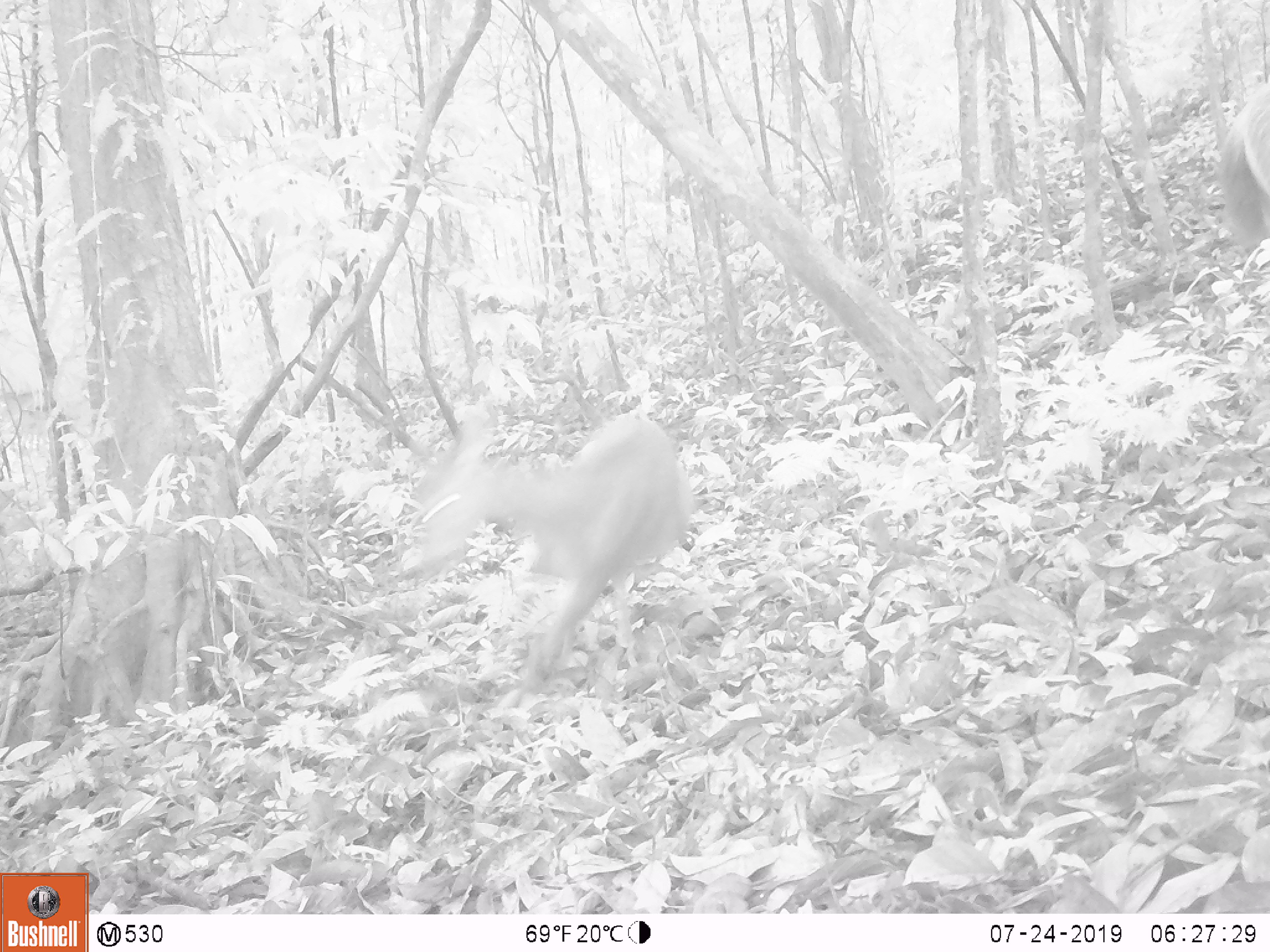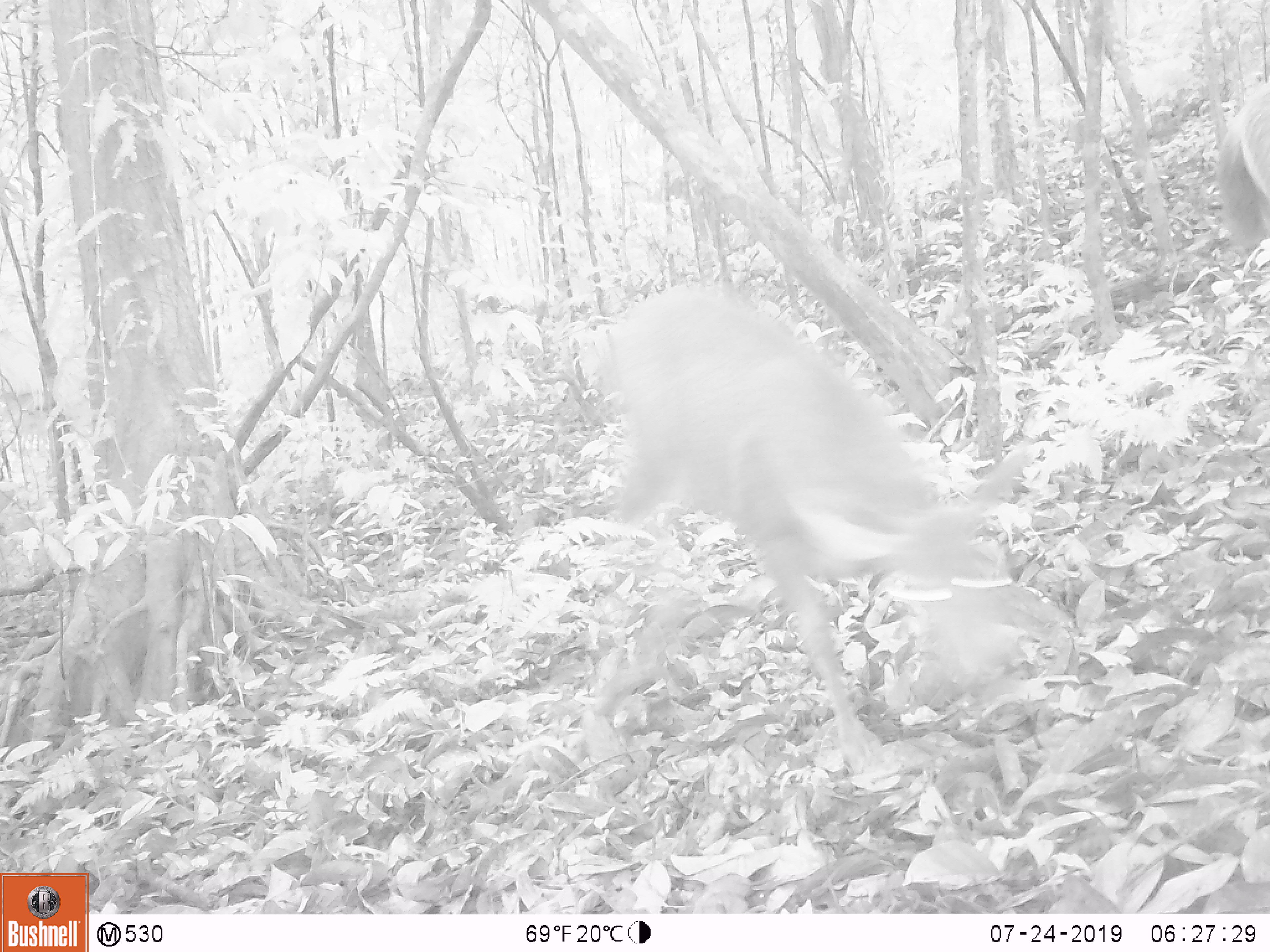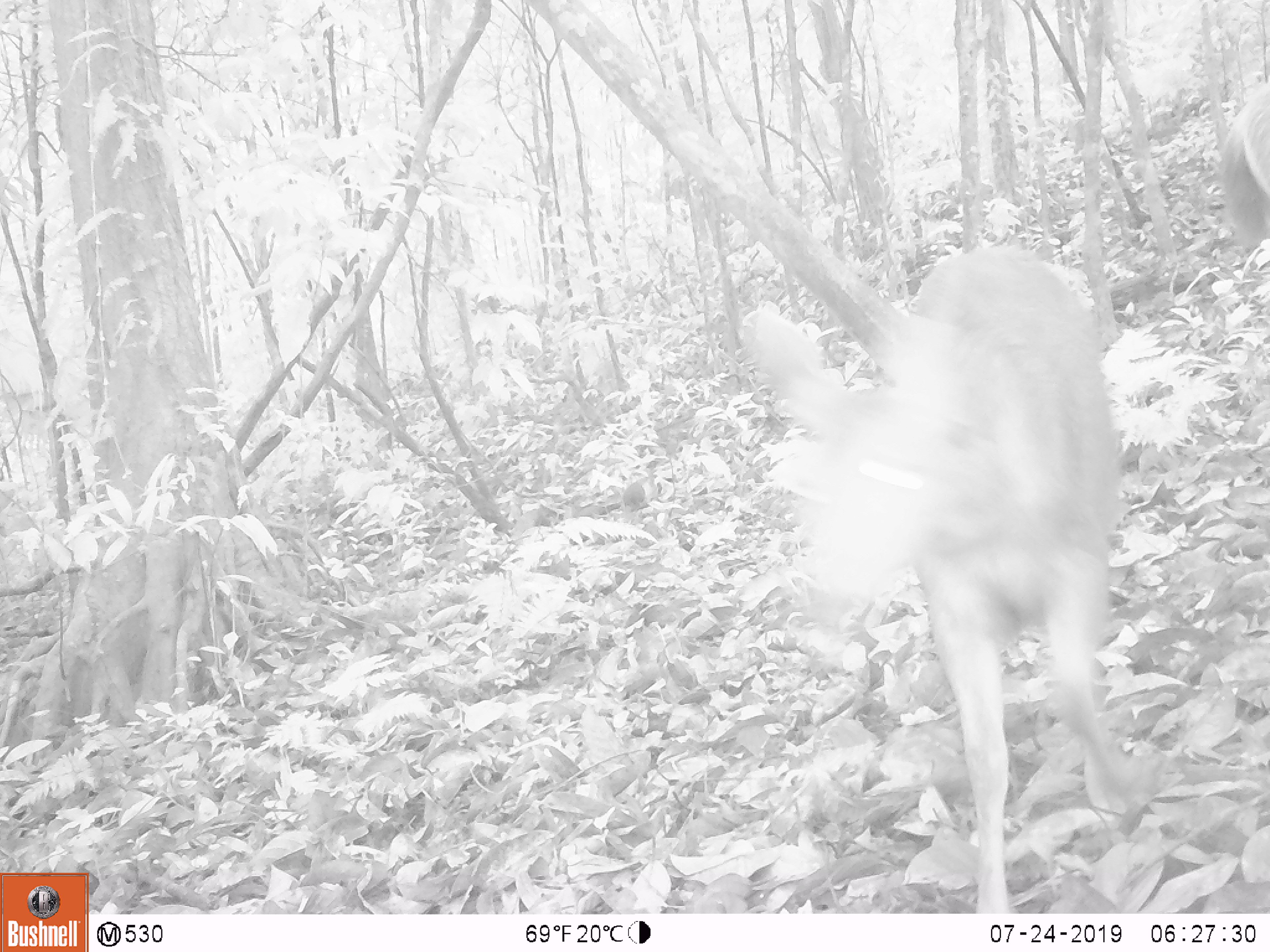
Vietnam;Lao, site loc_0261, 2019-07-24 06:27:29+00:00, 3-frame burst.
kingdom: Animalia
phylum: Chordata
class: Mammalia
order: Artiodactyla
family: Cervidae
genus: Rusa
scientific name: Rusa unicolor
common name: sambar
Sambar (Rusa unicolor). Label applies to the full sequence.